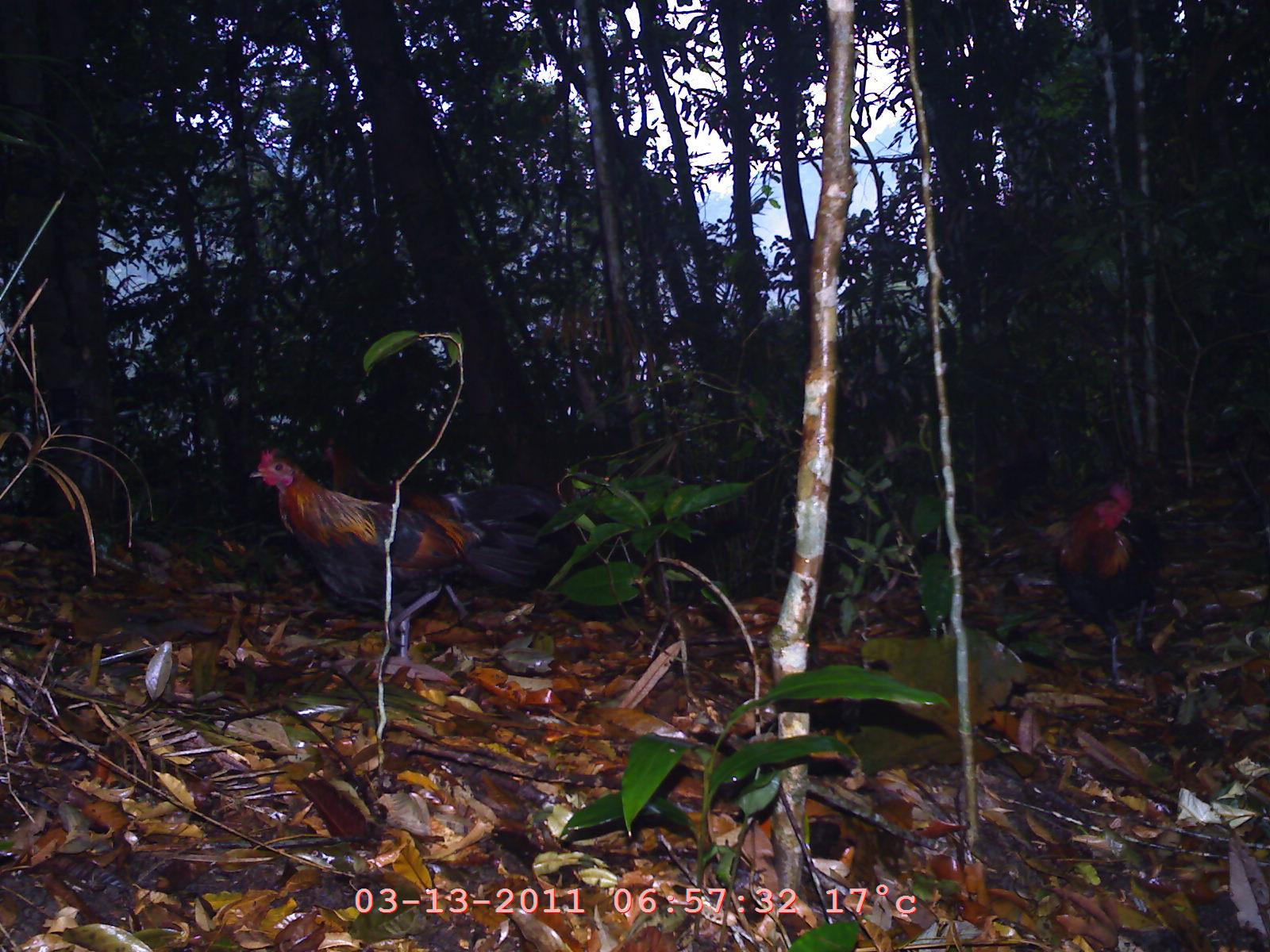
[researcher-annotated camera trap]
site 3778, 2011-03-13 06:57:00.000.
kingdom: Animalia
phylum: Chordata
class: Aves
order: Galliformes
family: Phasianidae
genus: Gallus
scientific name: Gallus gallus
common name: red junglefowl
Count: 2.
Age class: adult.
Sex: male.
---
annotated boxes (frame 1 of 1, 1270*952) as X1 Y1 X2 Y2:
gallus gallus: 244 445 561 657; 320 440 575 622; 1055 485 1166 683